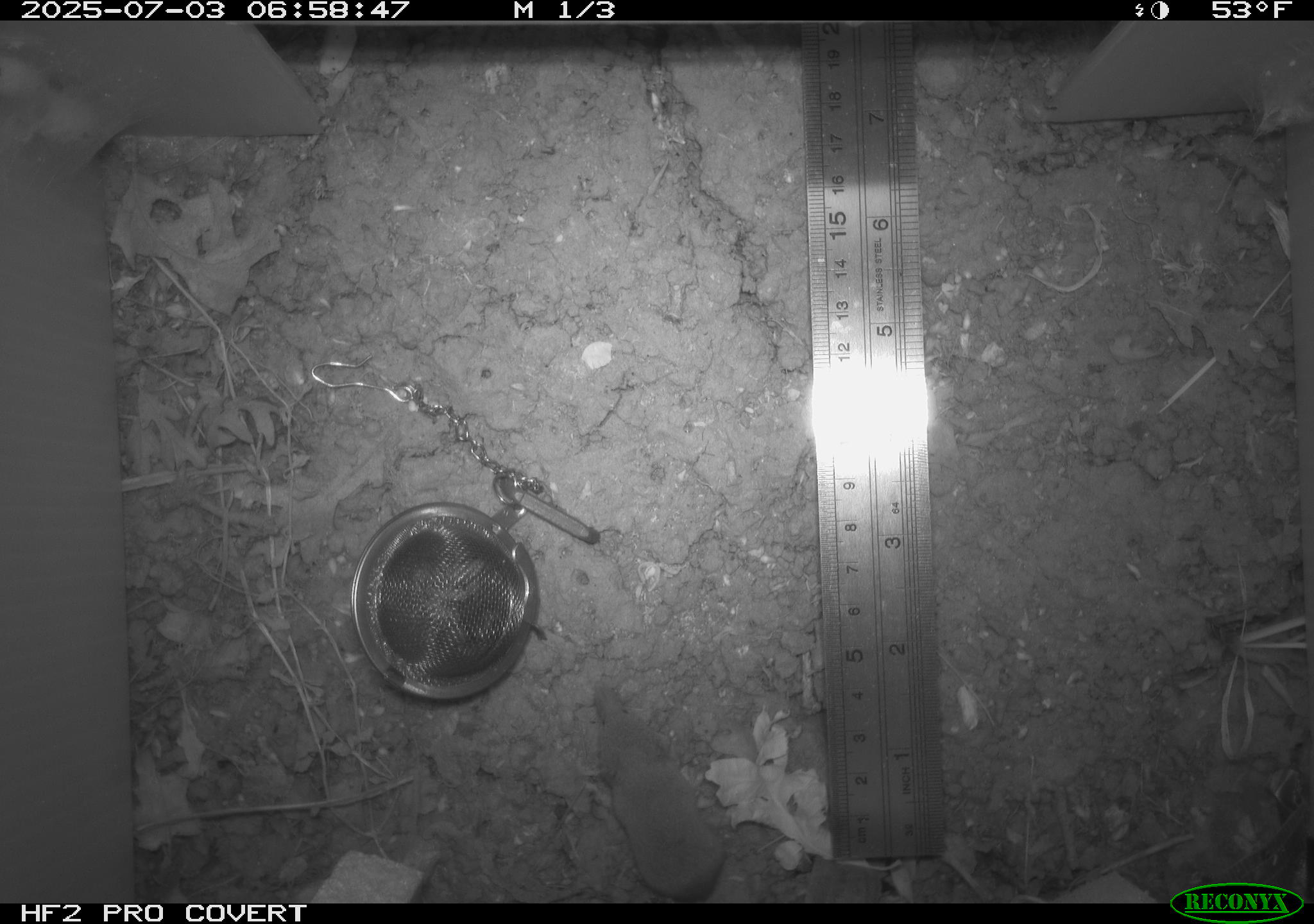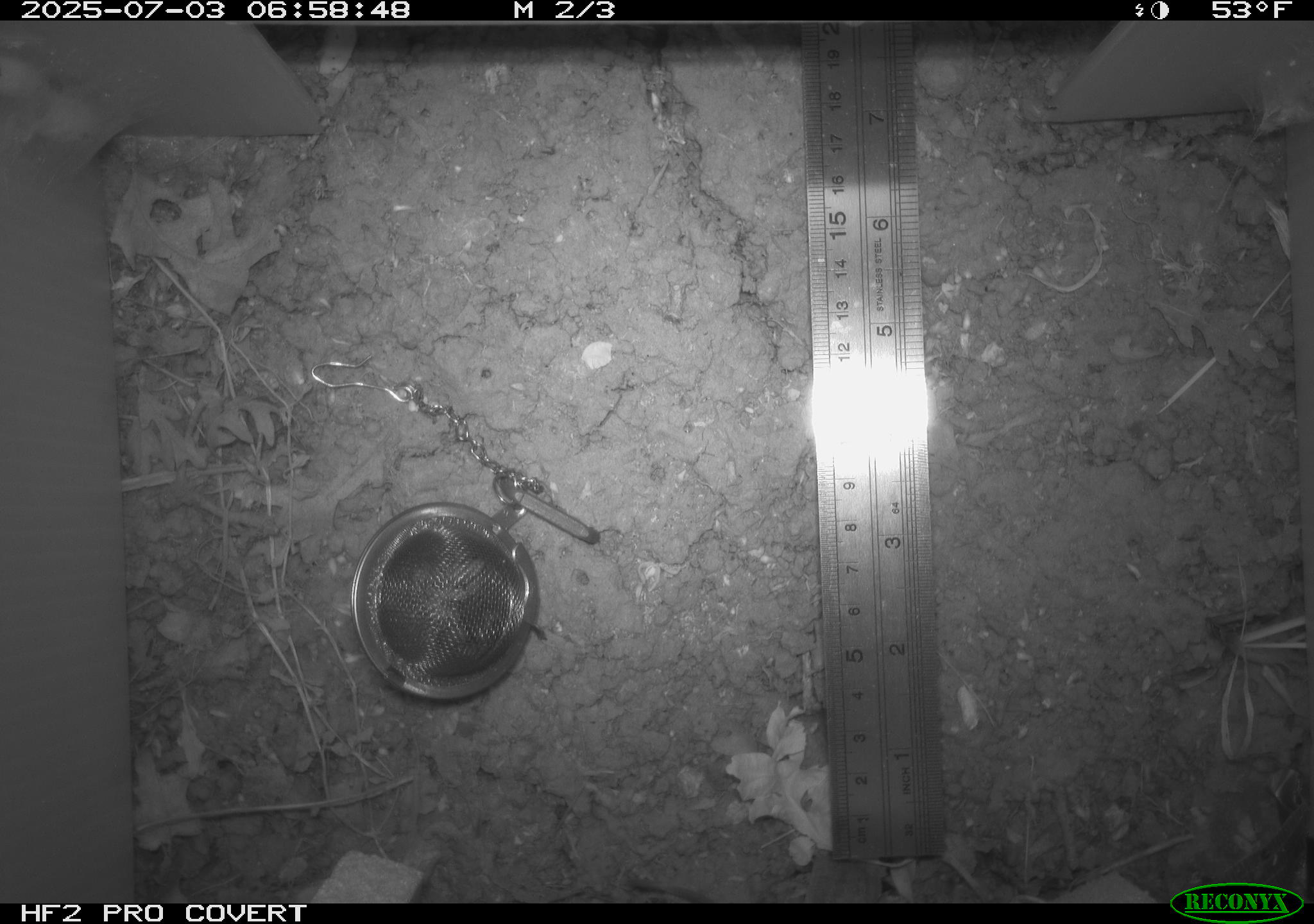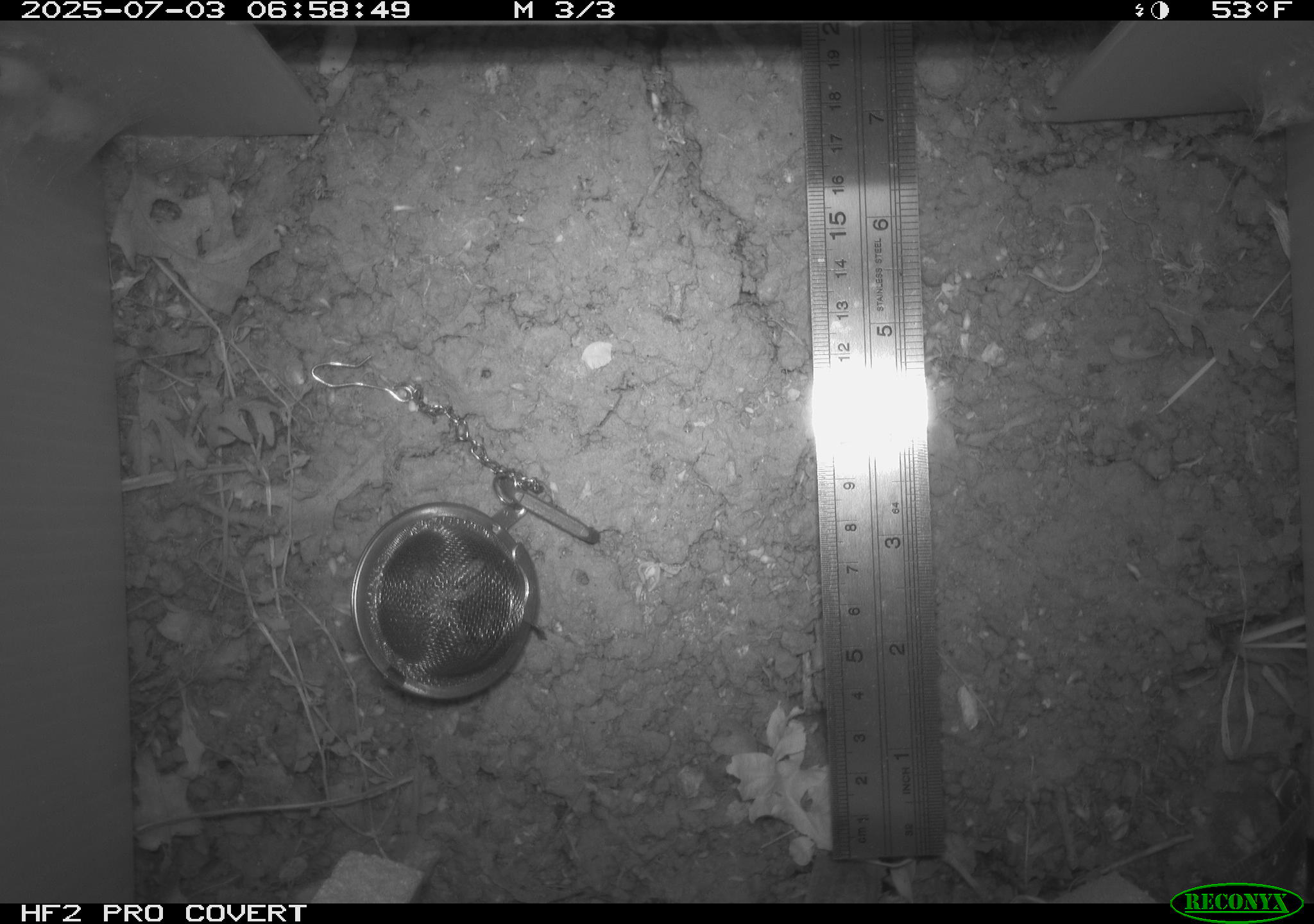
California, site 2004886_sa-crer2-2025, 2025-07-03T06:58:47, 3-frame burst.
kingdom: Animalia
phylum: Chordata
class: Mammalia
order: Rodentia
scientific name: Rodentia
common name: rodent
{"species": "rodent (Rodentia)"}